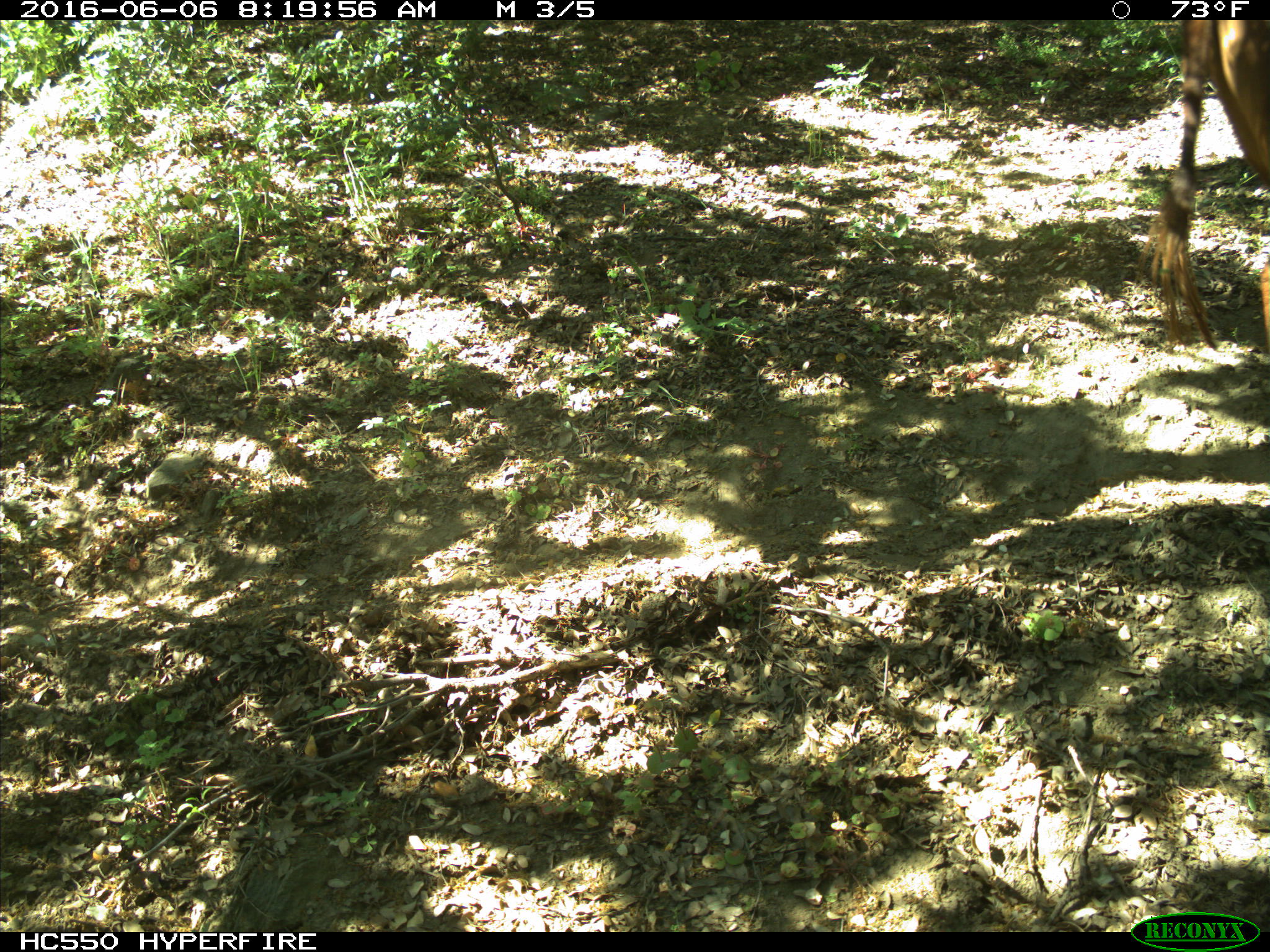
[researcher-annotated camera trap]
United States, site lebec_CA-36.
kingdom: Animalia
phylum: Chordata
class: Mammalia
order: Artiodactyla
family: Bovidae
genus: Bos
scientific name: Bos taurus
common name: domestic cow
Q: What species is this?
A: Bos taurus (domestic cow).